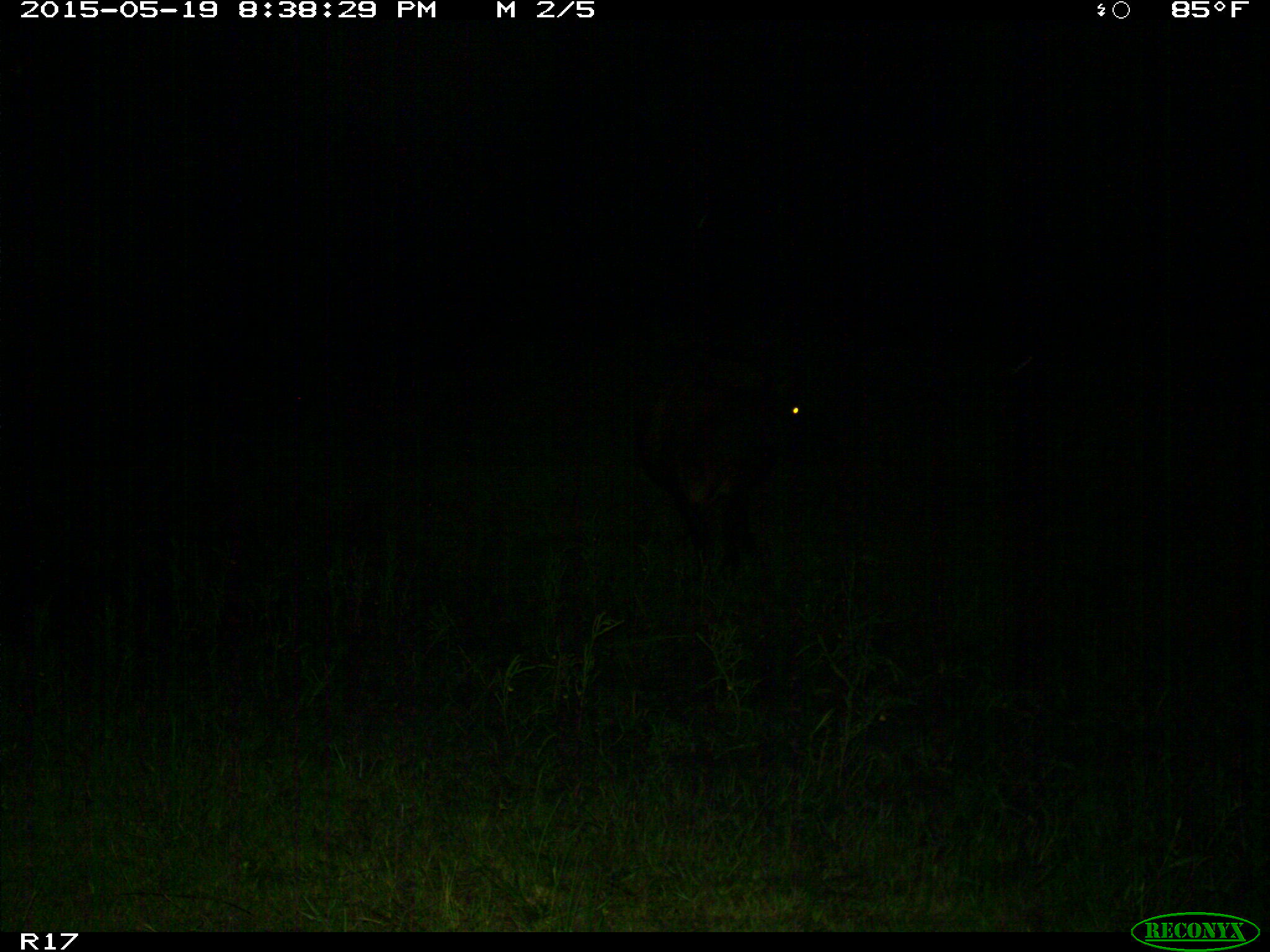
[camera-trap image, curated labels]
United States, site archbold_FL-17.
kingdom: Animalia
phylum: Chordata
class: Mammalia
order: Artiodactyla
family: Bovidae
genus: Bos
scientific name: Bos taurus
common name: domestic cow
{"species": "Bos taurus (domestic cow)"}